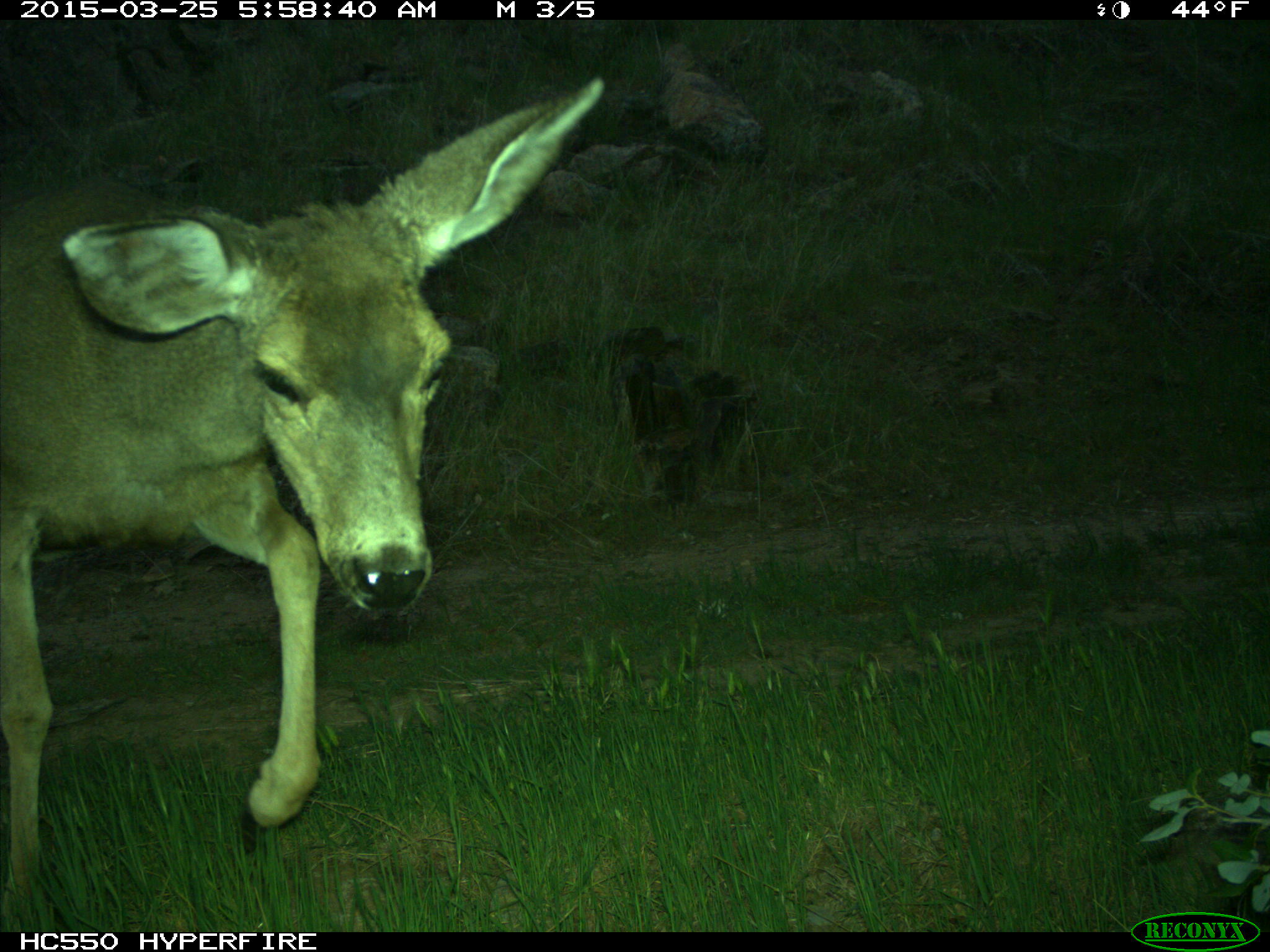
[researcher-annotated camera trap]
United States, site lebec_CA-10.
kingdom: Animalia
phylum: Chordata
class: Mammalia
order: Artiodactyla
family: Cervidae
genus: Odocoileus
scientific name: Odocoileus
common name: deer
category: unidentified deer